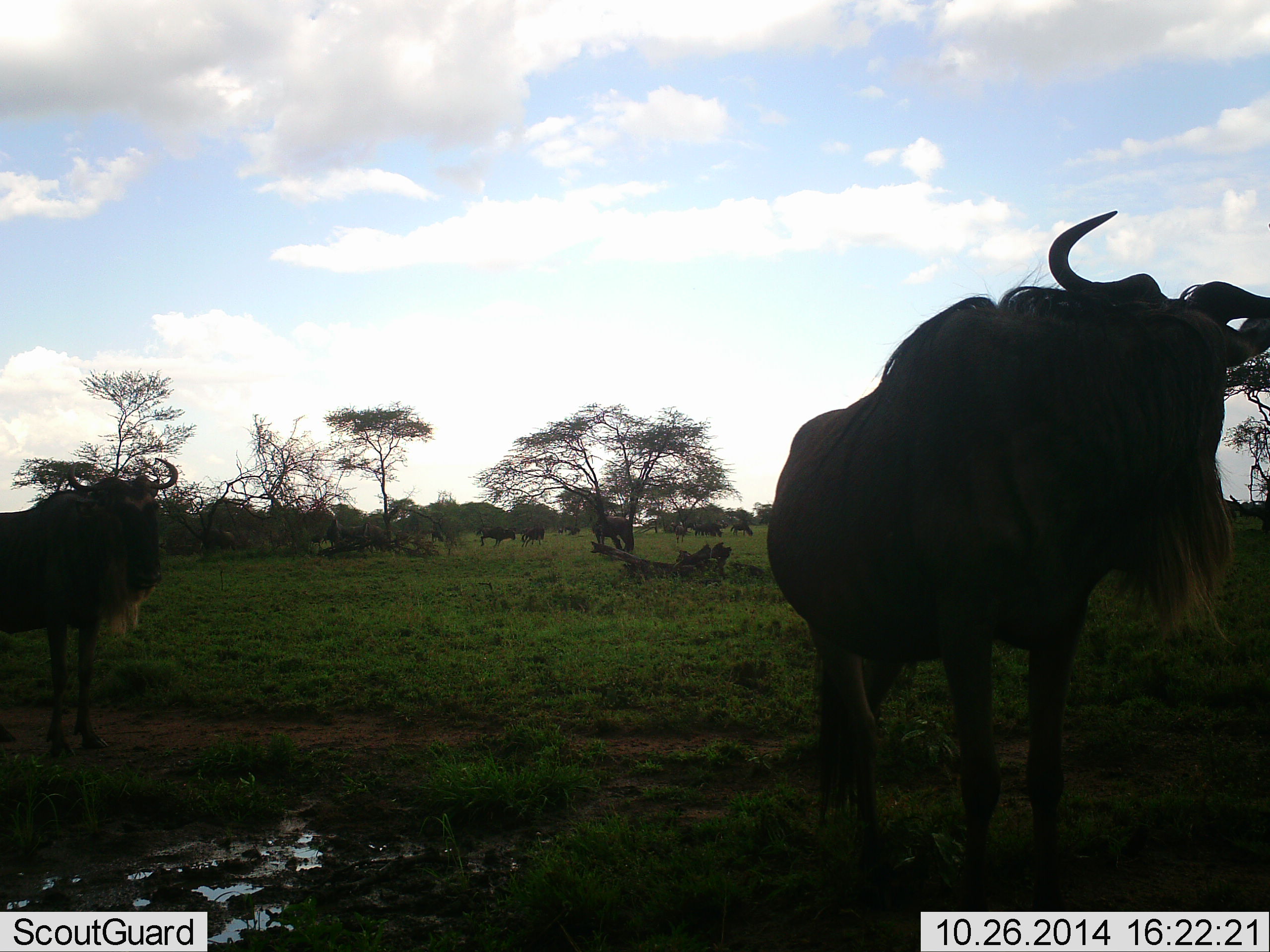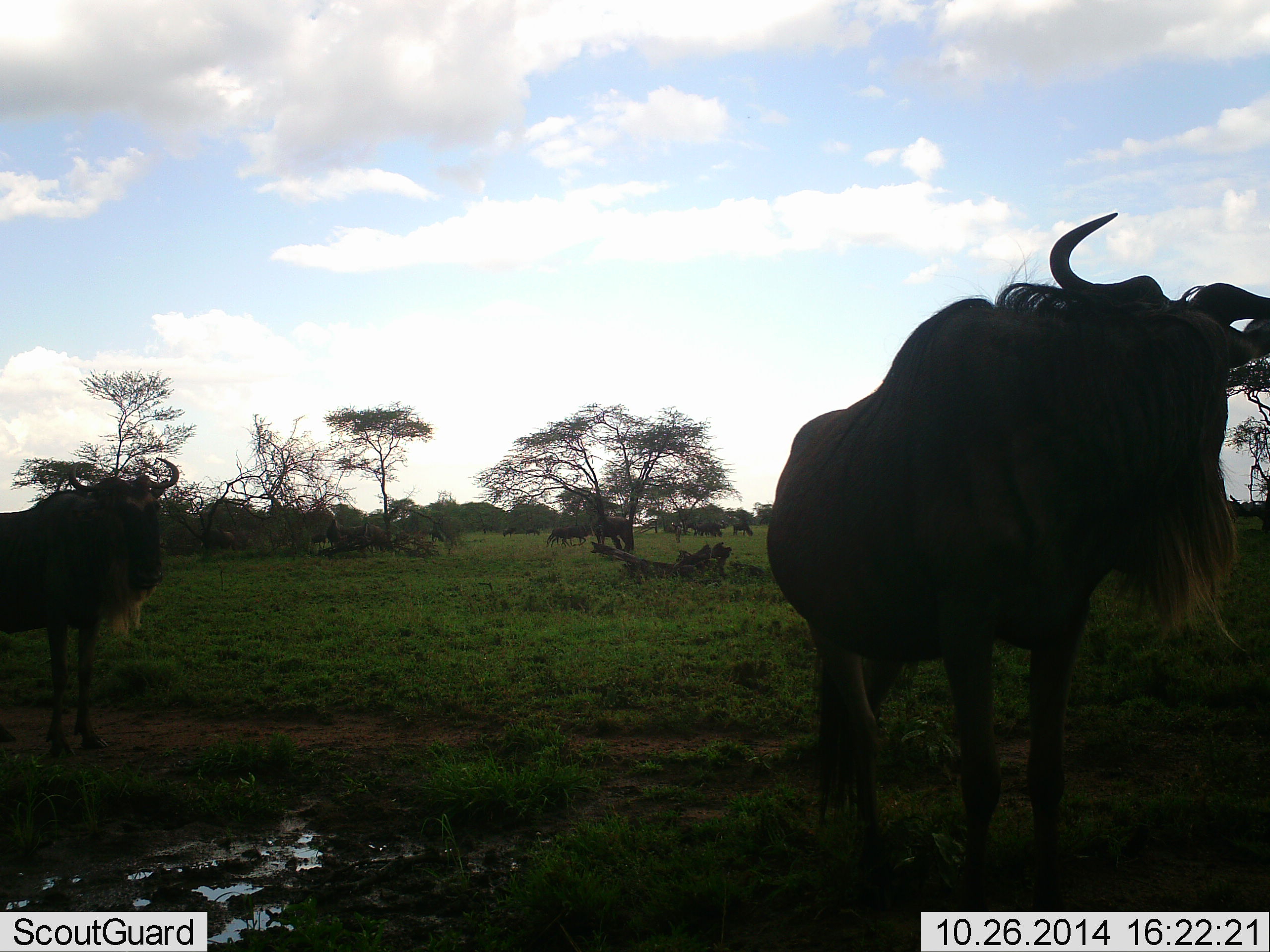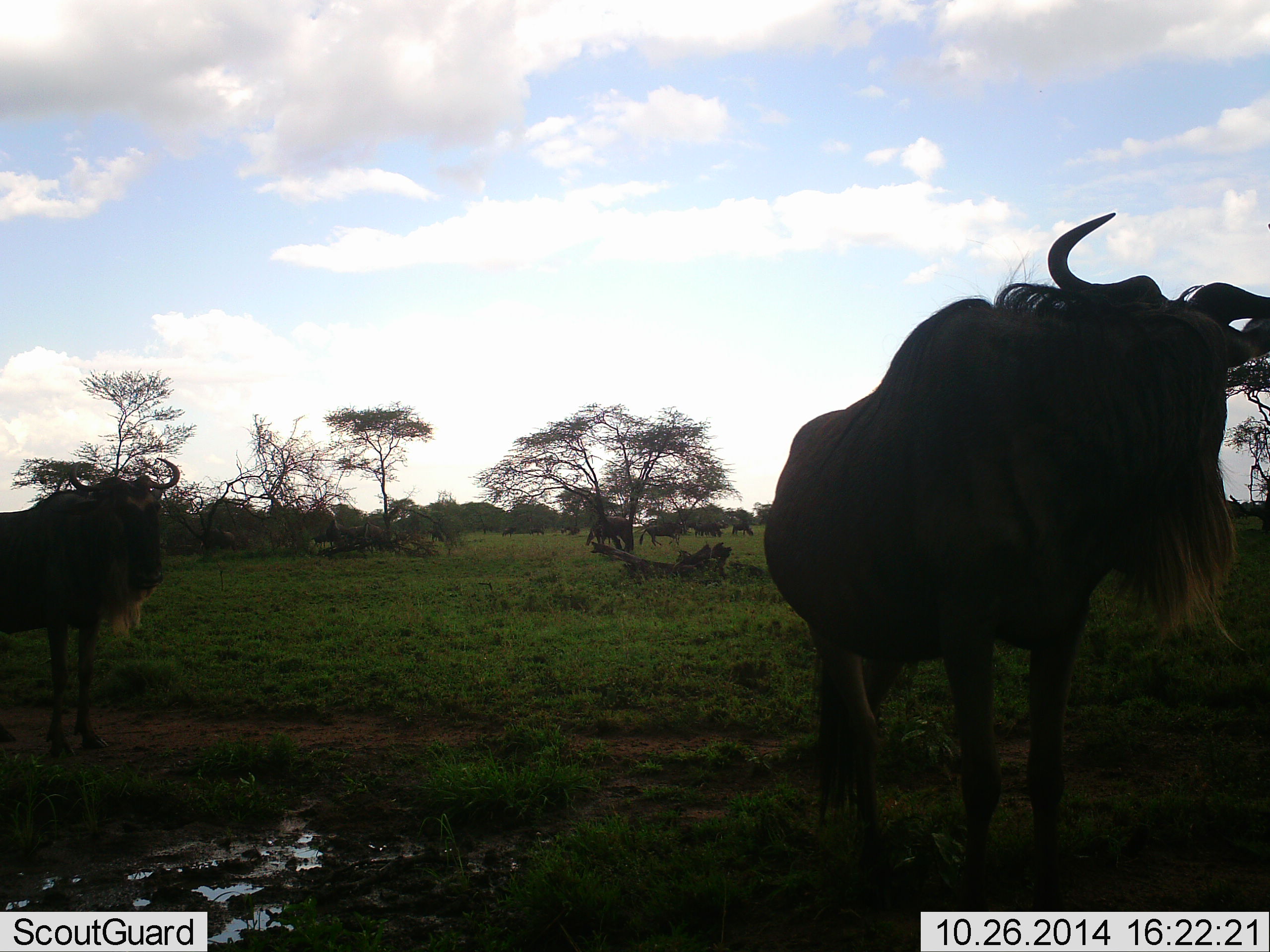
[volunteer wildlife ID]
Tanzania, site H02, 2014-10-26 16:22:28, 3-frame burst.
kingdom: Animalia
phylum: Chordata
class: Mammalia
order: Artiodactyla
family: Bovidae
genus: Connochaetes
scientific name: Connochaetes taurinus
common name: blue wildebeest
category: wildebeest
Wildebeest (blue wildebeest) (Connochaetes taurinus), count 10. Behavior (volunteer vote fractions): standing 100%, resting 20%, moving 40%, interacting 0%. Young present (vote fraction): 10%. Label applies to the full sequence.